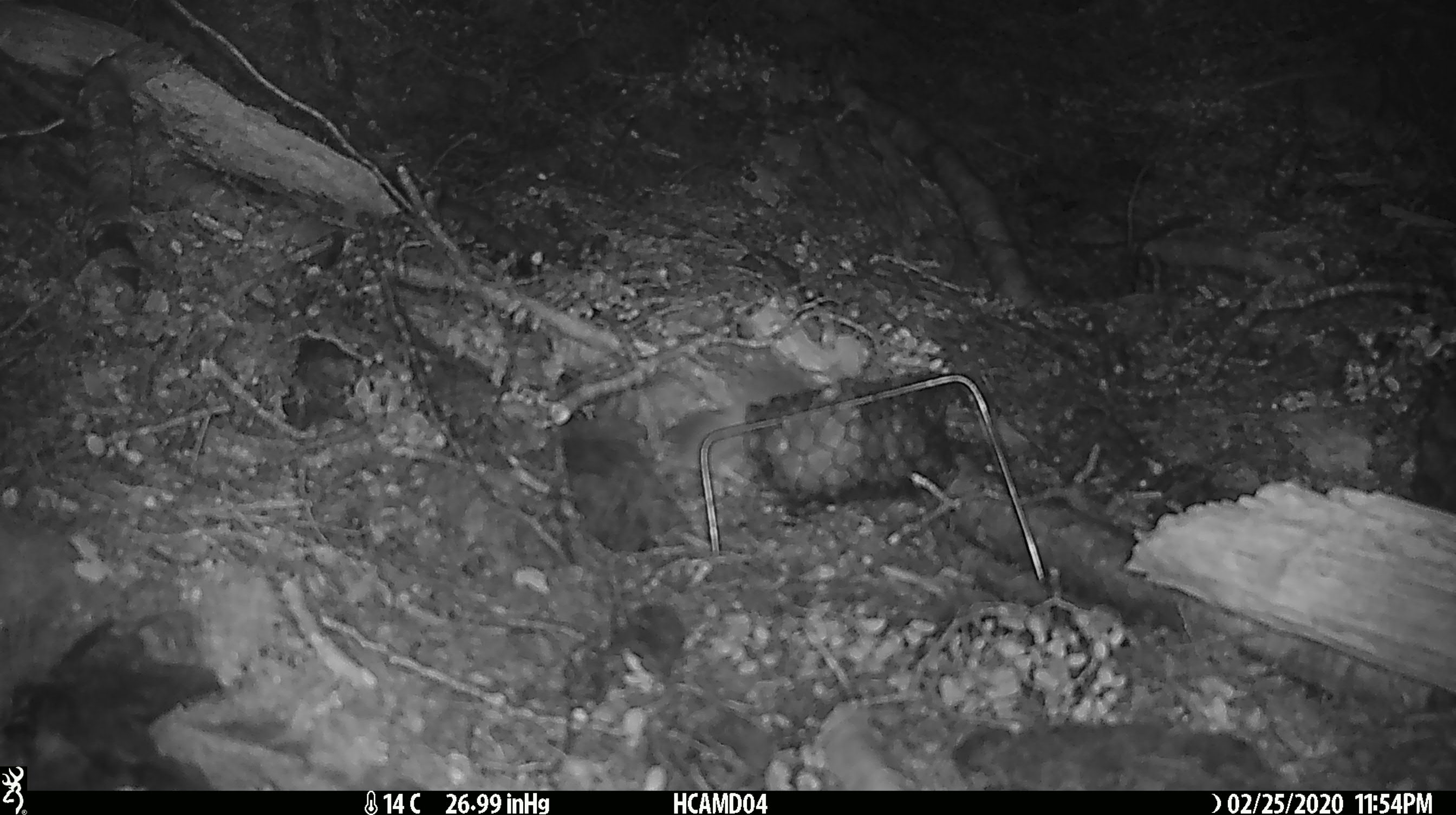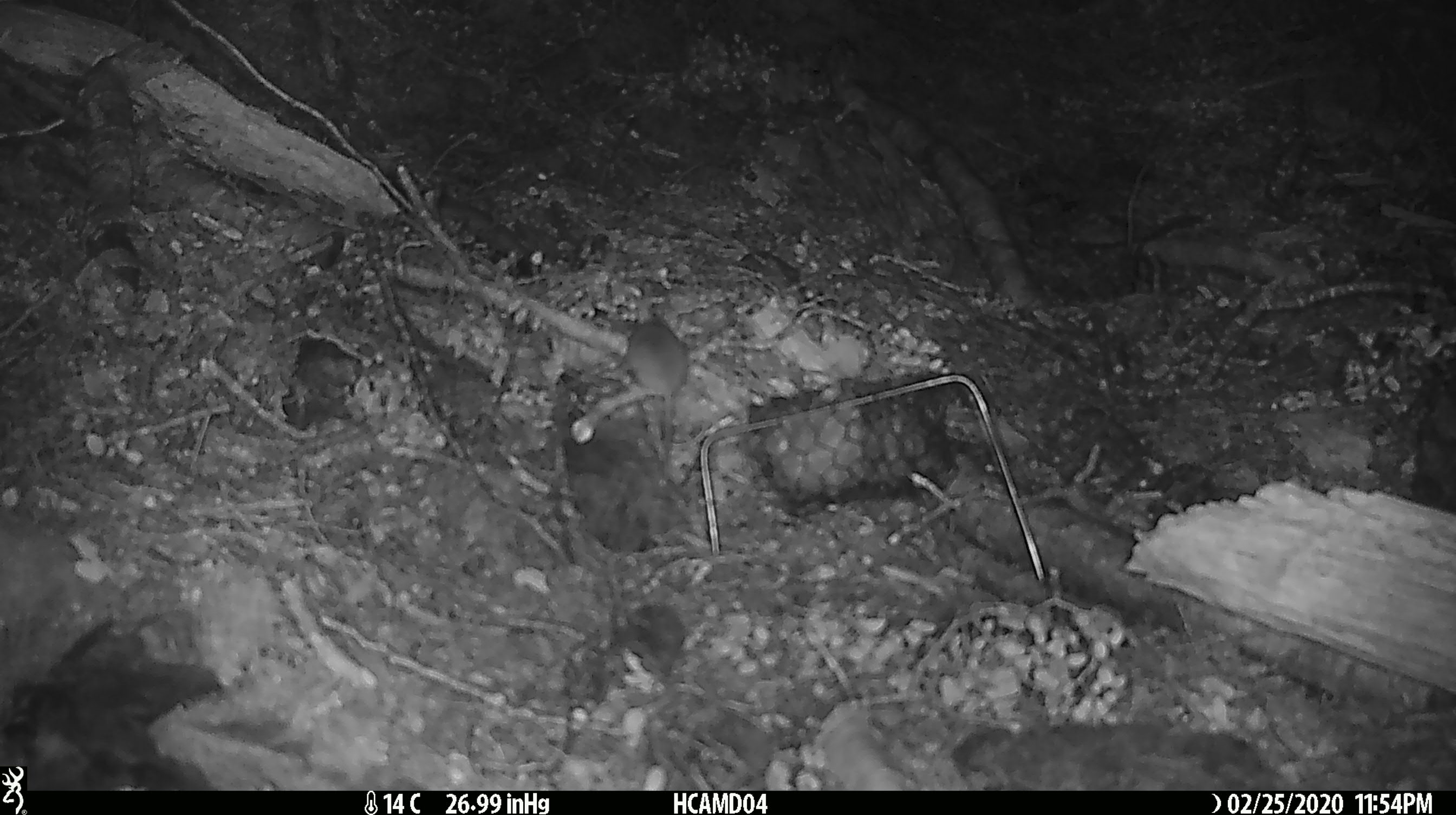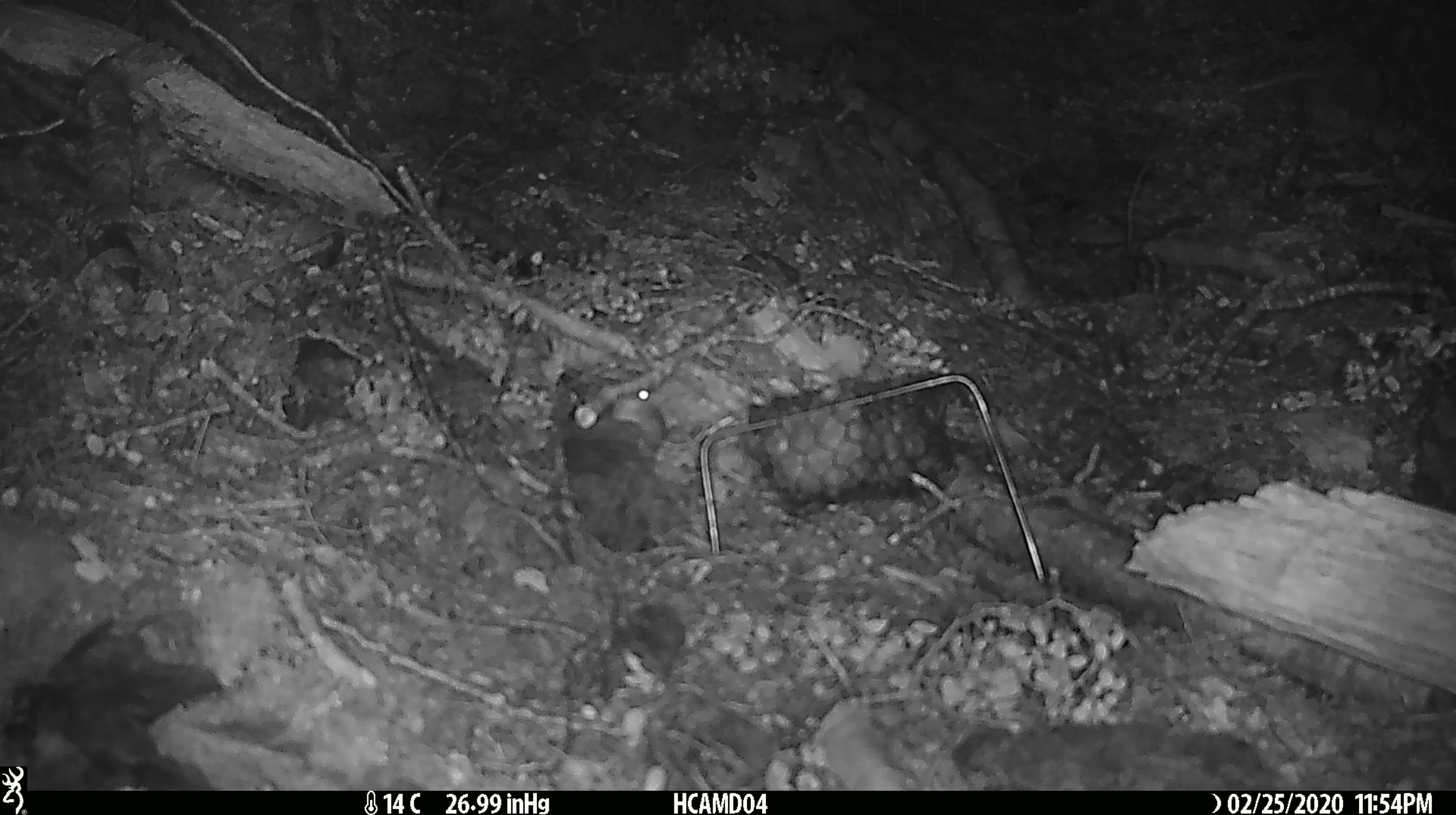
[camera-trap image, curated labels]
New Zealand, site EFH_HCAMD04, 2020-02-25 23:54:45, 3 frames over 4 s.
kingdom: Animalia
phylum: Chordata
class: Mammalia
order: Rodentia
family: Muridae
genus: Mus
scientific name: Mus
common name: mouse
Mouse (Mus).